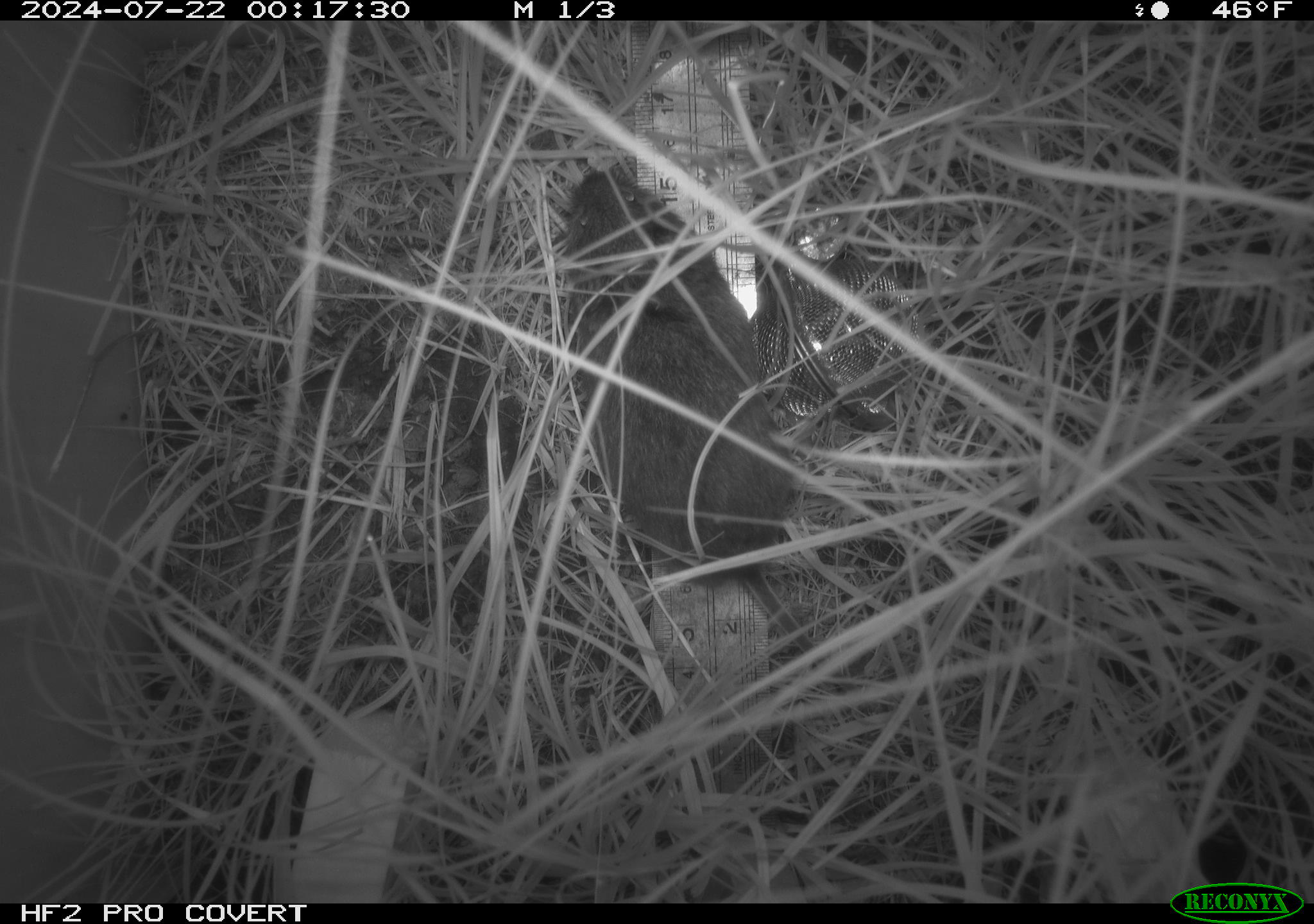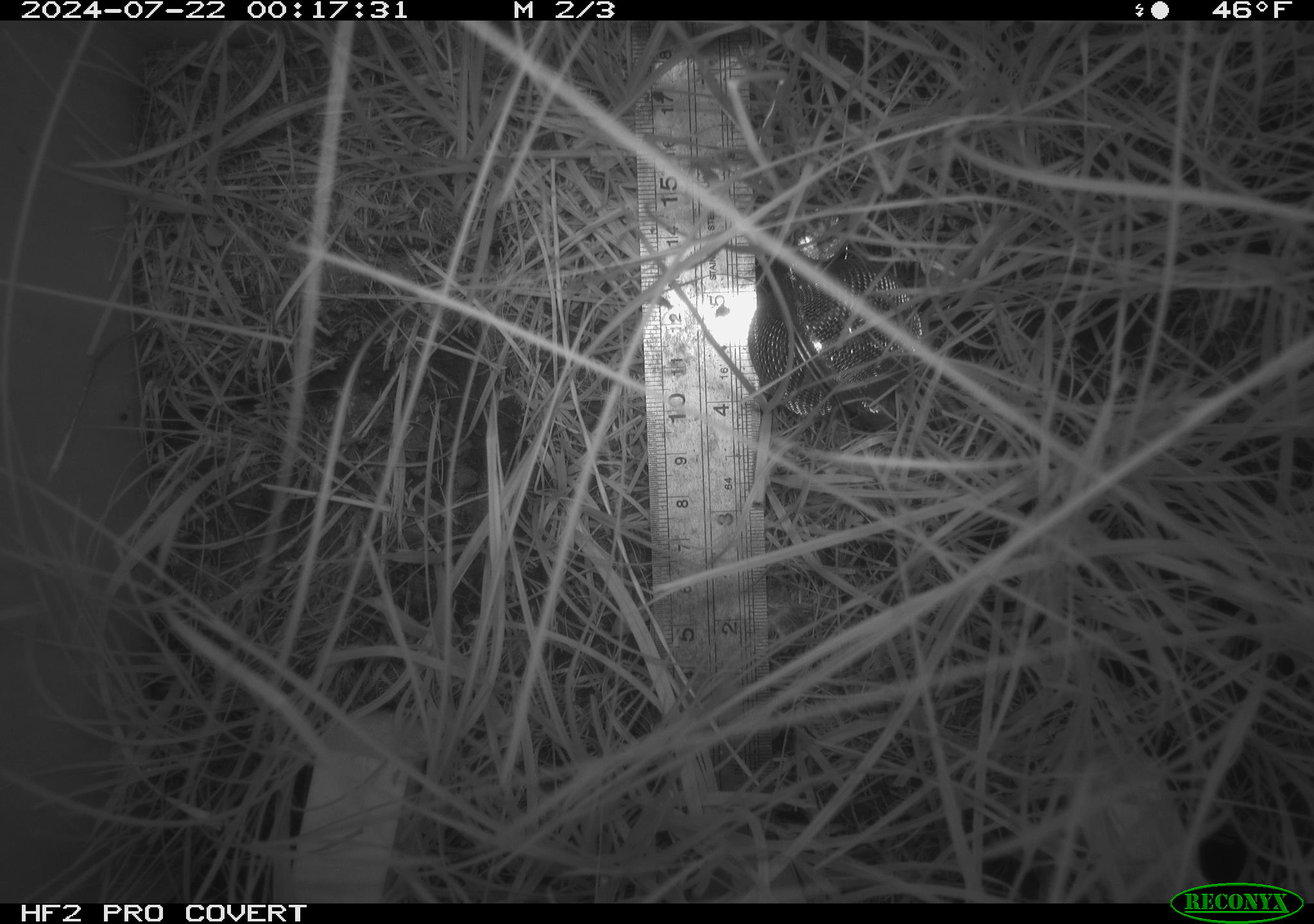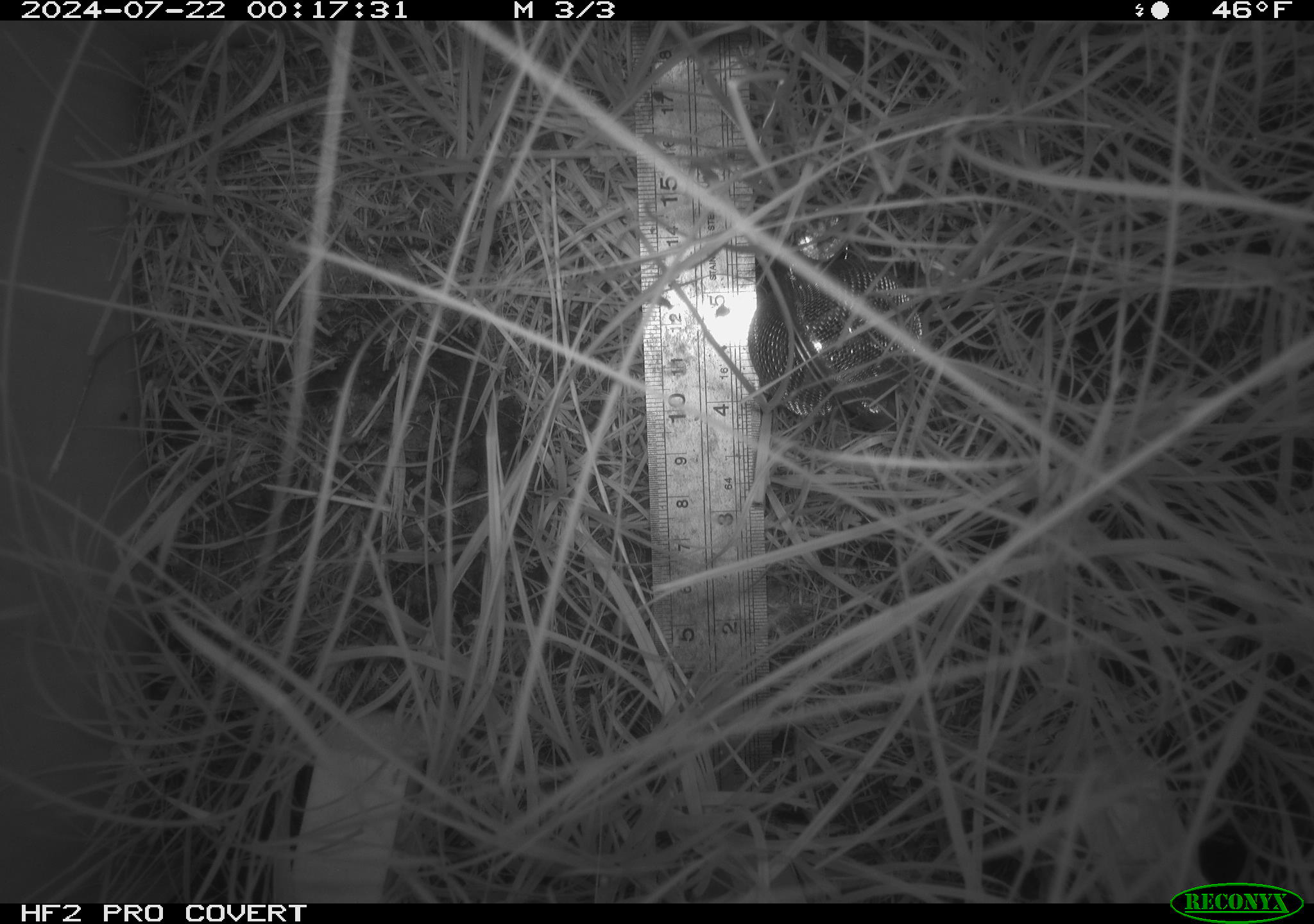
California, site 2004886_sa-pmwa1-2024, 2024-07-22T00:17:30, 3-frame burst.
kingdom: Animalia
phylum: Chordata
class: Mammalia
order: Rodentia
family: Cricetidae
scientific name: Arvicolinae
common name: voles, lemmings, and muskrats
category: arvicolinae subfamily